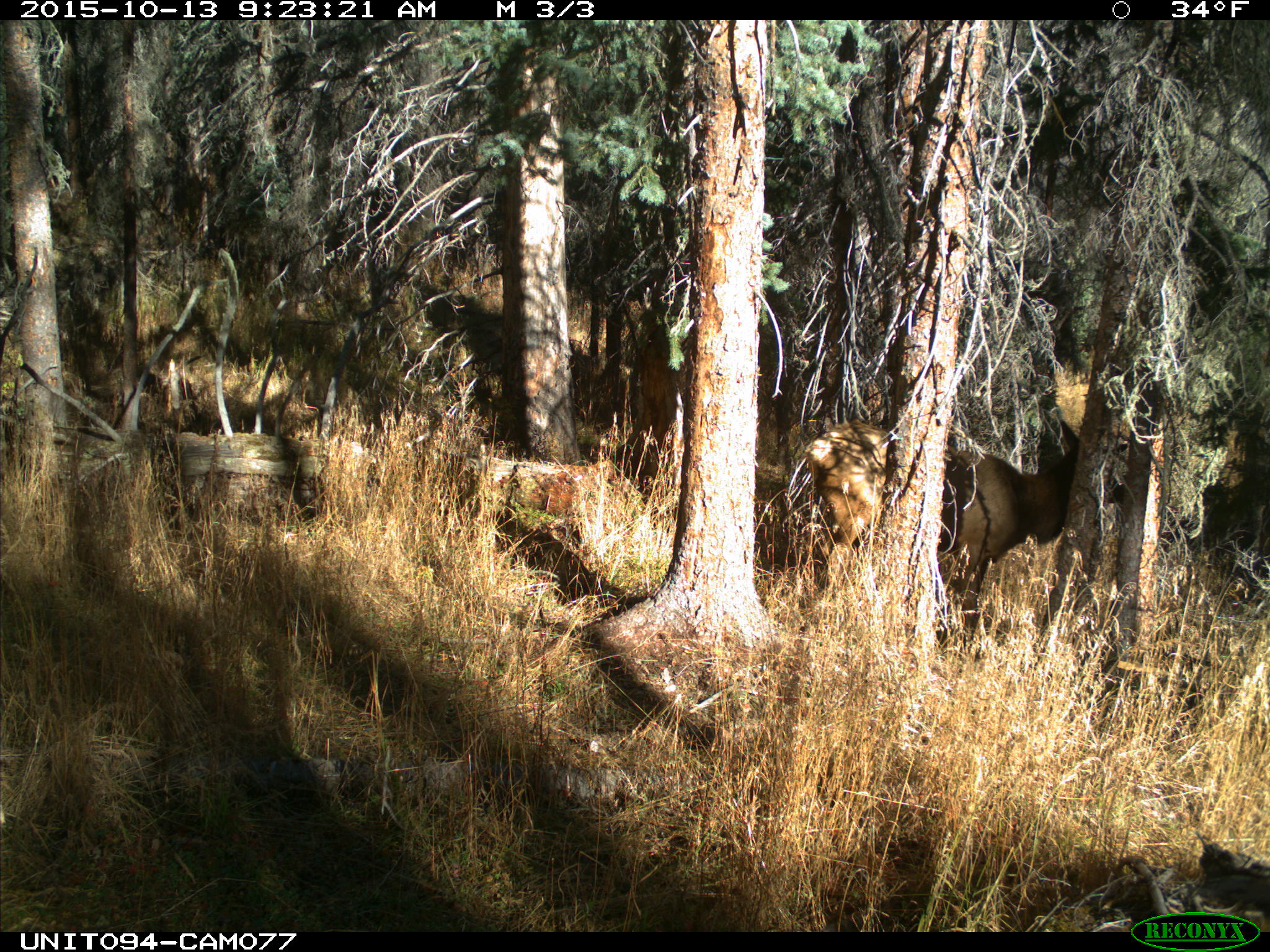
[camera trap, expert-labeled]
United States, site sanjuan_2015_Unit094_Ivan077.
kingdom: Animalia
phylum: Chordata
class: Mammalia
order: Artiodactyla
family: Cervidae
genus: Cervus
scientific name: Cervus elaphus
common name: red deer